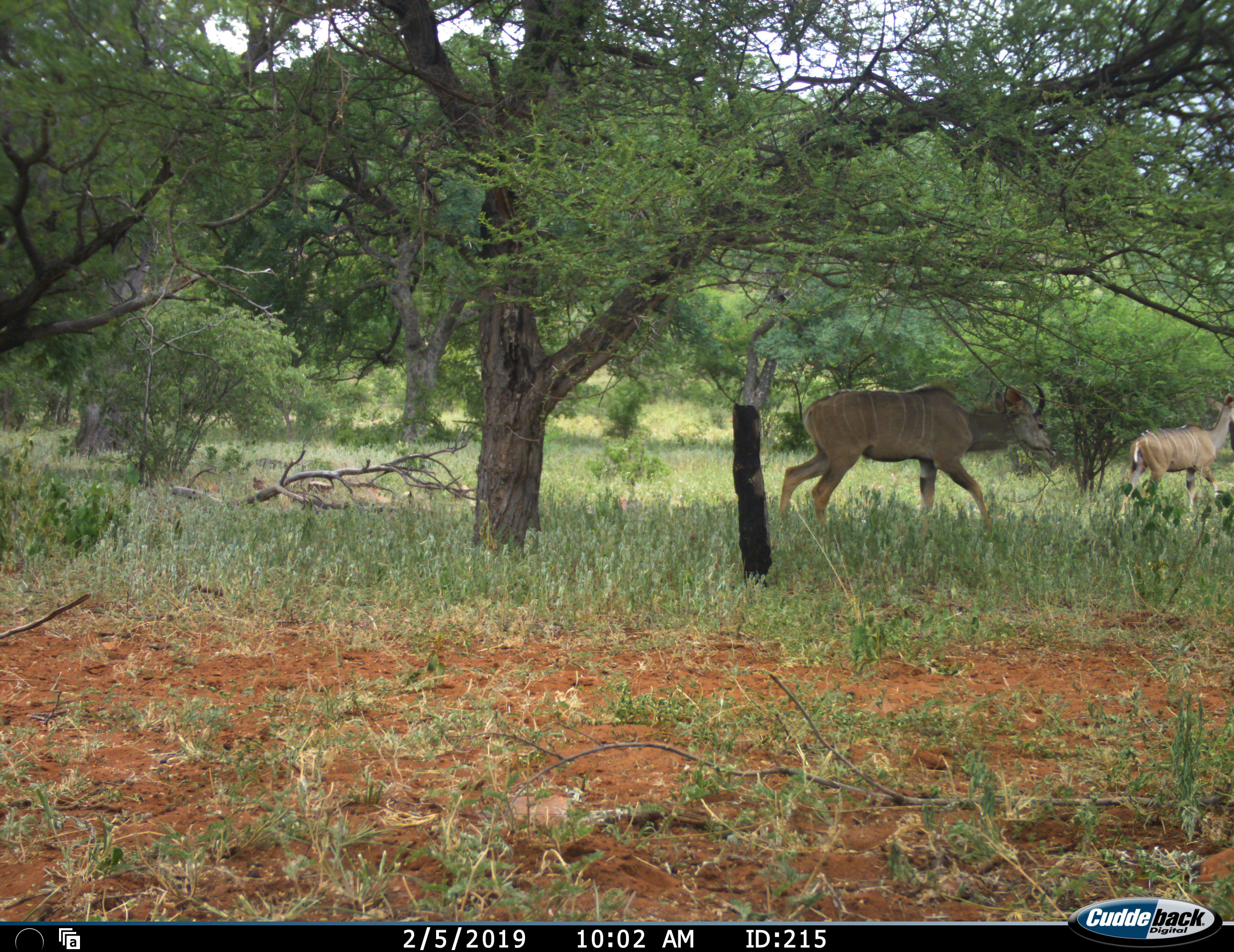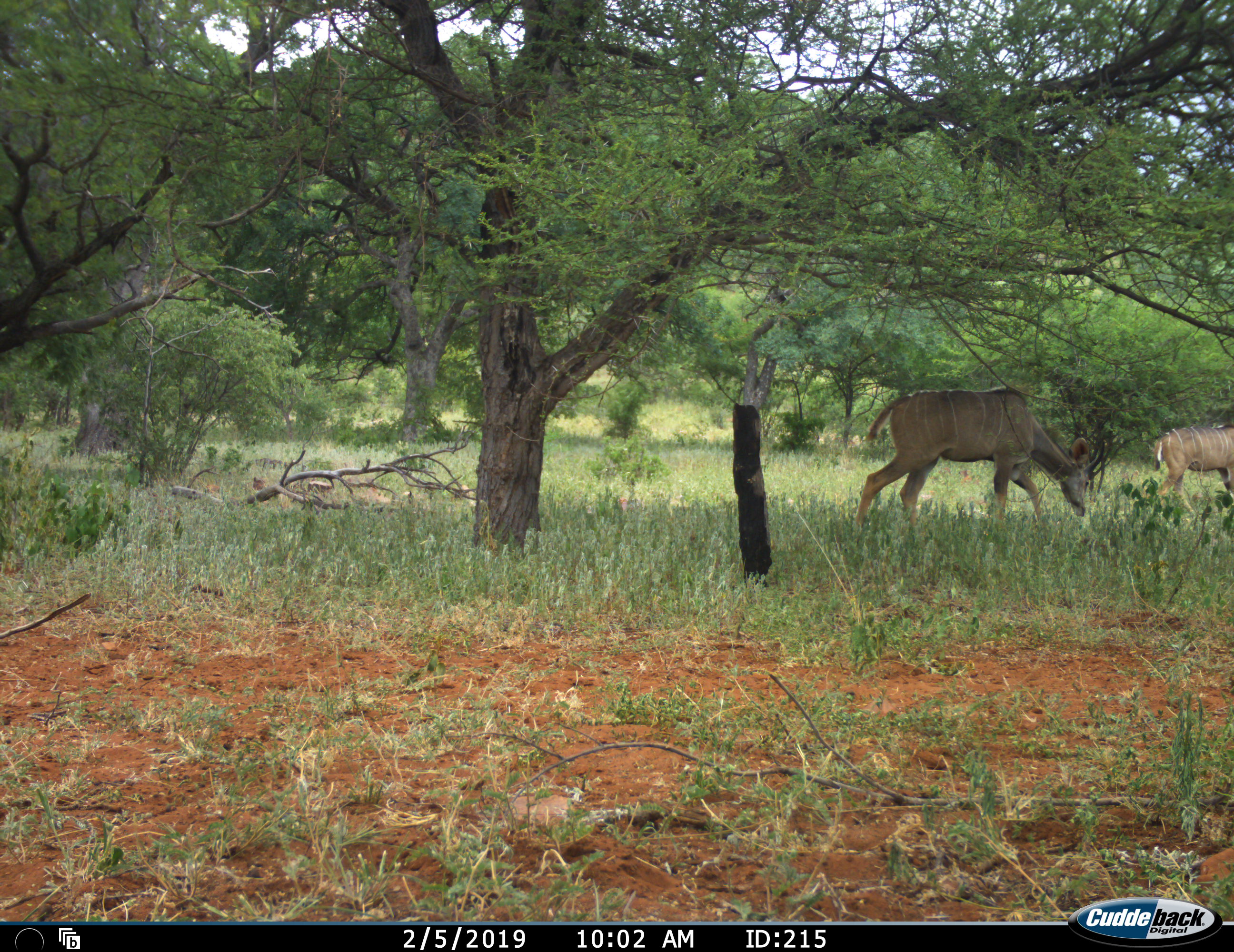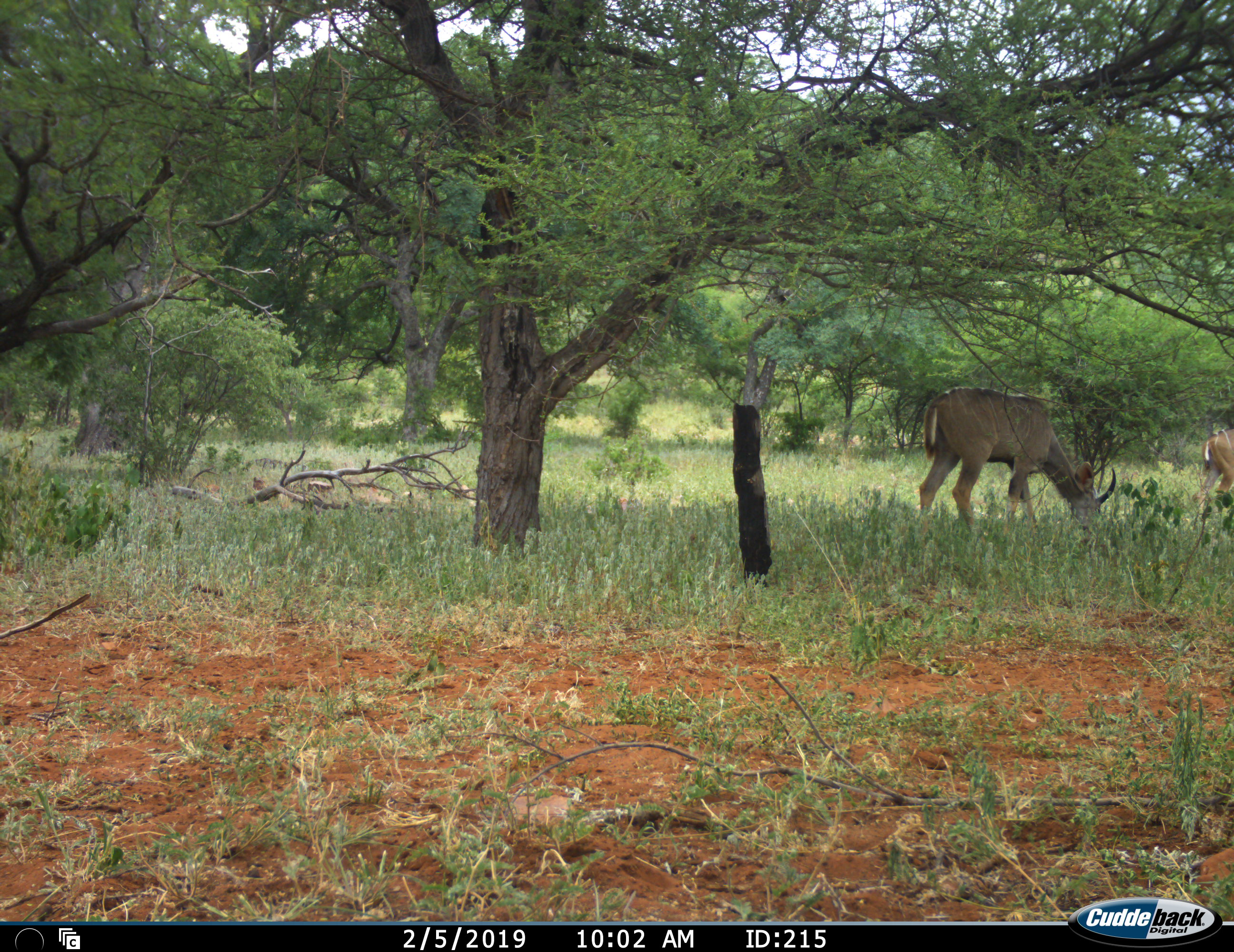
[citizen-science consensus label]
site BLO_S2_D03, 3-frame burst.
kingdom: Animalia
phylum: Chordata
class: Mammalia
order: Artiodactyla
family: Bovidae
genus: Tragelaphus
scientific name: Tragelaphus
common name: kudu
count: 2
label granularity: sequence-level